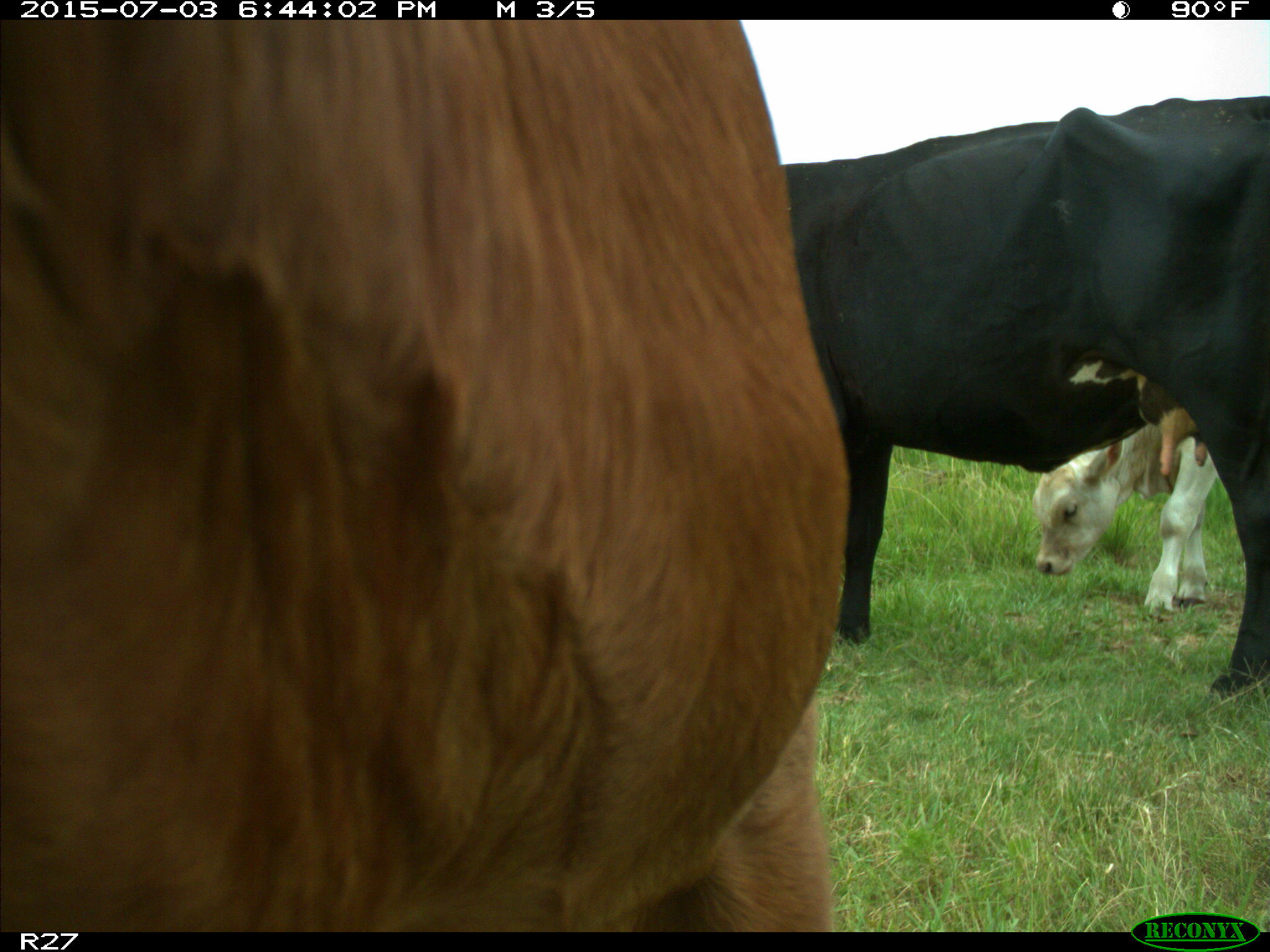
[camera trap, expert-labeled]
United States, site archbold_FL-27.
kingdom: Animalia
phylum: Chordata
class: Mammalia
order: Artiodactyla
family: Bovidae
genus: Bos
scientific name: Bos taurus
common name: domestic cow